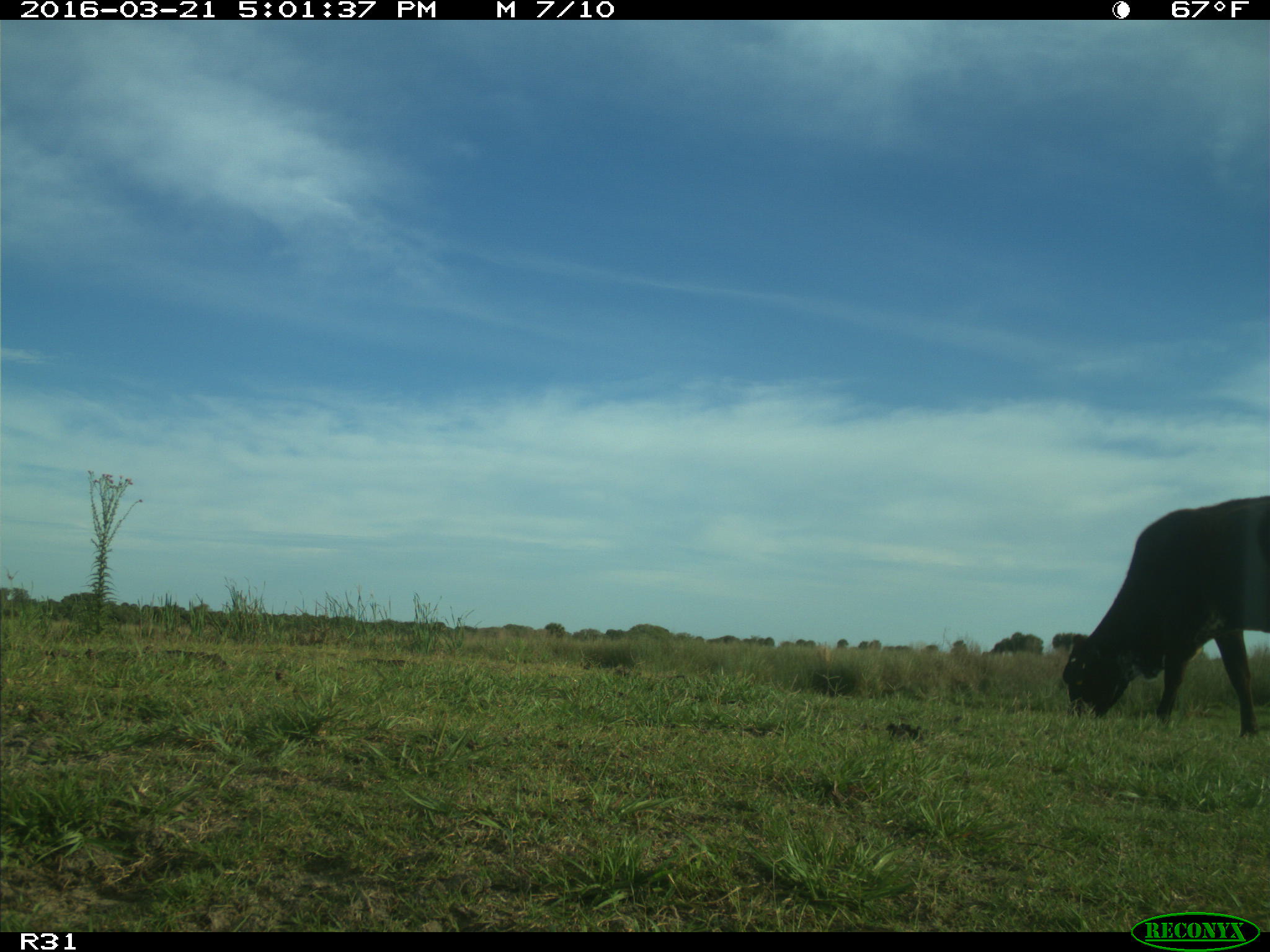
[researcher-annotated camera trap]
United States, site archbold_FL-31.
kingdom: Animalia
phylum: Chordata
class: Mammalia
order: Artiodactyla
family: Bovidae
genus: Bos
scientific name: Bos taurus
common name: domestic cow